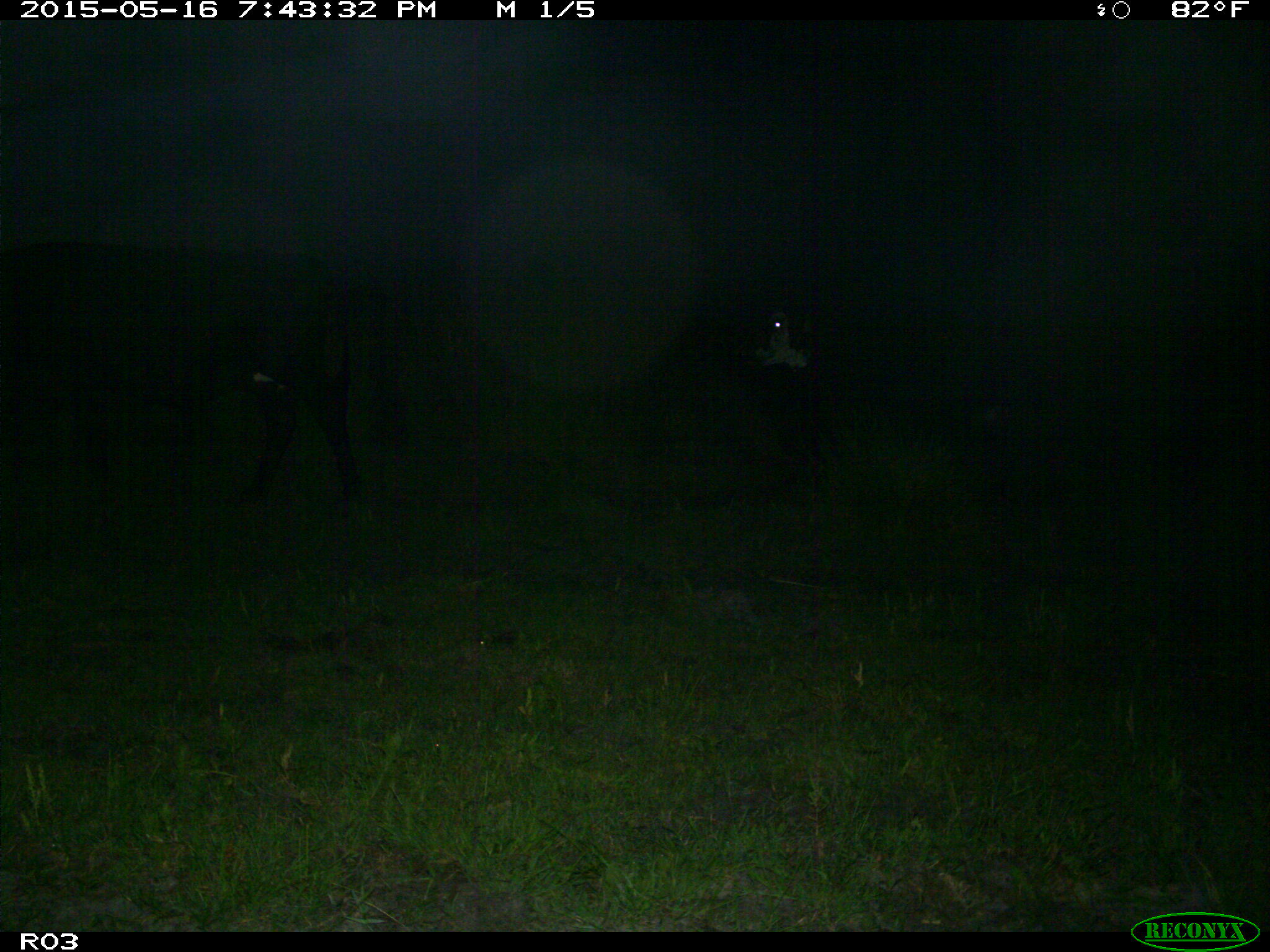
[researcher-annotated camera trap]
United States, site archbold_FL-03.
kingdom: Animalia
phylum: Chordata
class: Mammalia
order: Artiodactyla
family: Bovidae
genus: Bos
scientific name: Bos taurus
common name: domestic cow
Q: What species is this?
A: Bos taurus (domestic cow).